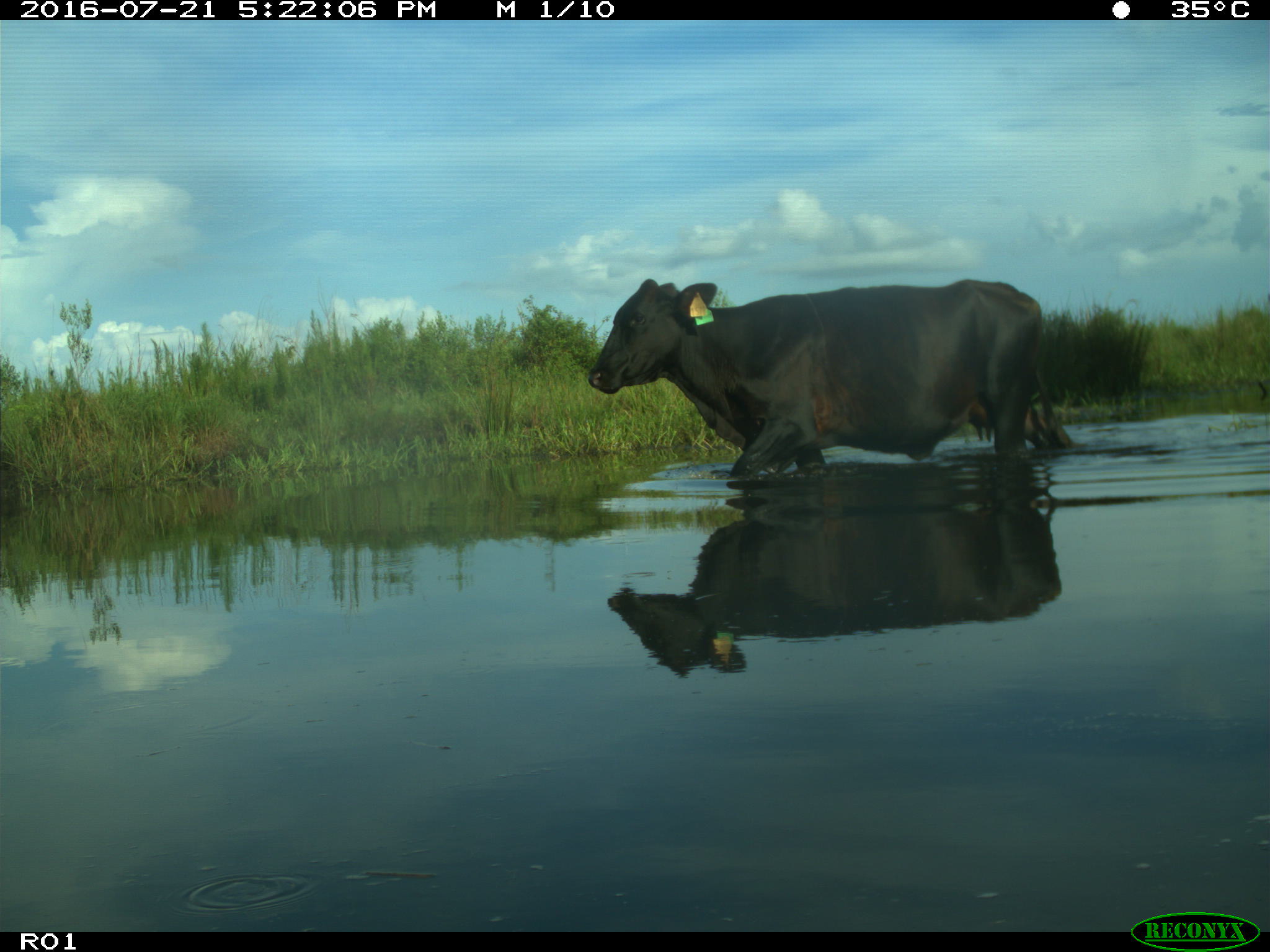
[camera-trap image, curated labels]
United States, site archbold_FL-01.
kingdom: Animalia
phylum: Chordata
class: Mammalia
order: Artiodactyla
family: Bovidae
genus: Bos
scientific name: Bos taurus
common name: domestic cow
Bos taurus (domestic cow).